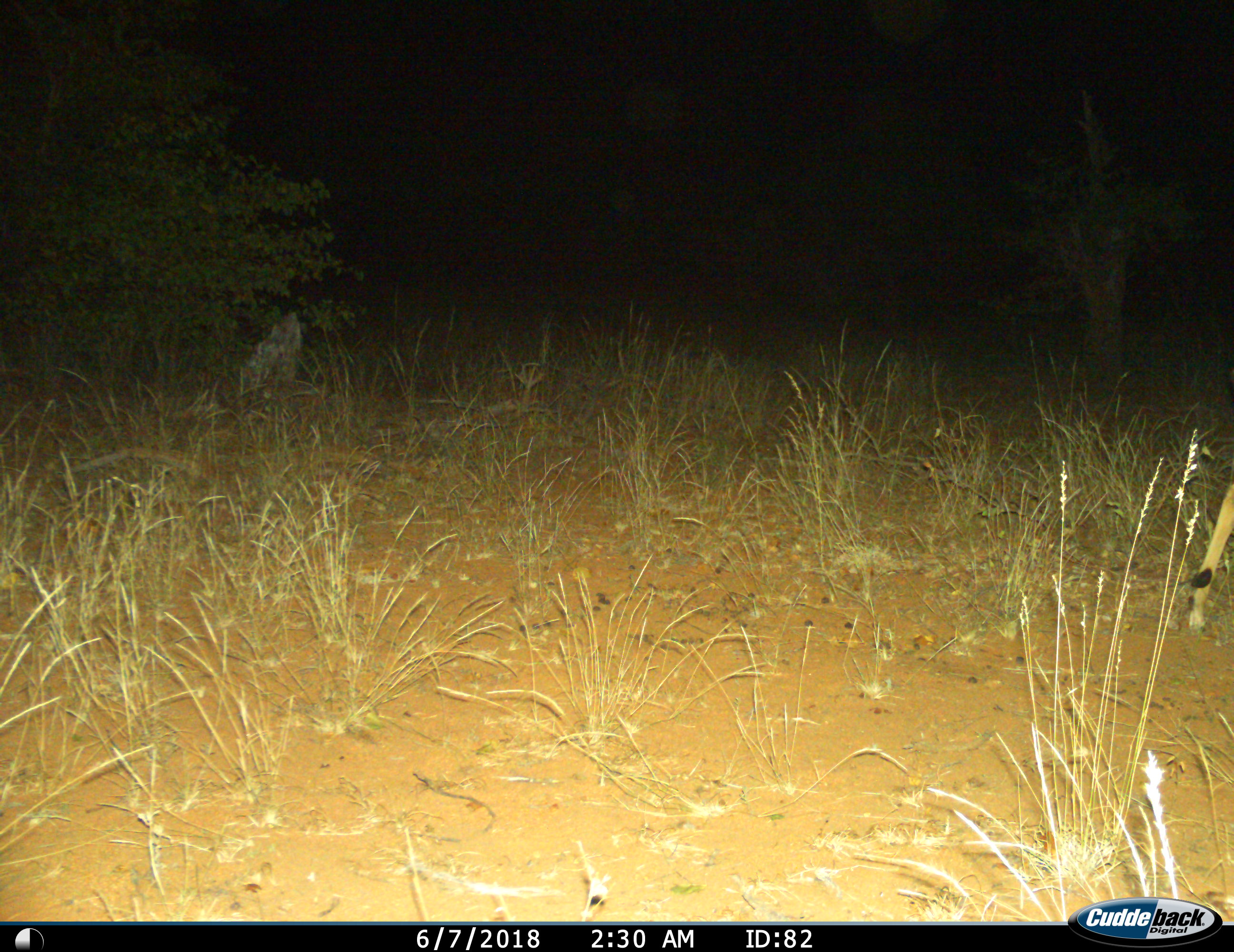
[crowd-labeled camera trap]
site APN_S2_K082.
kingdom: Animalia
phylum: Chordata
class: Mammalia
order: Artiodactyla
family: Bovidae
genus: Aepyceros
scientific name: Aepyceros melampus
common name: impala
Impala (Aepyceros melampus), count 1. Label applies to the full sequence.